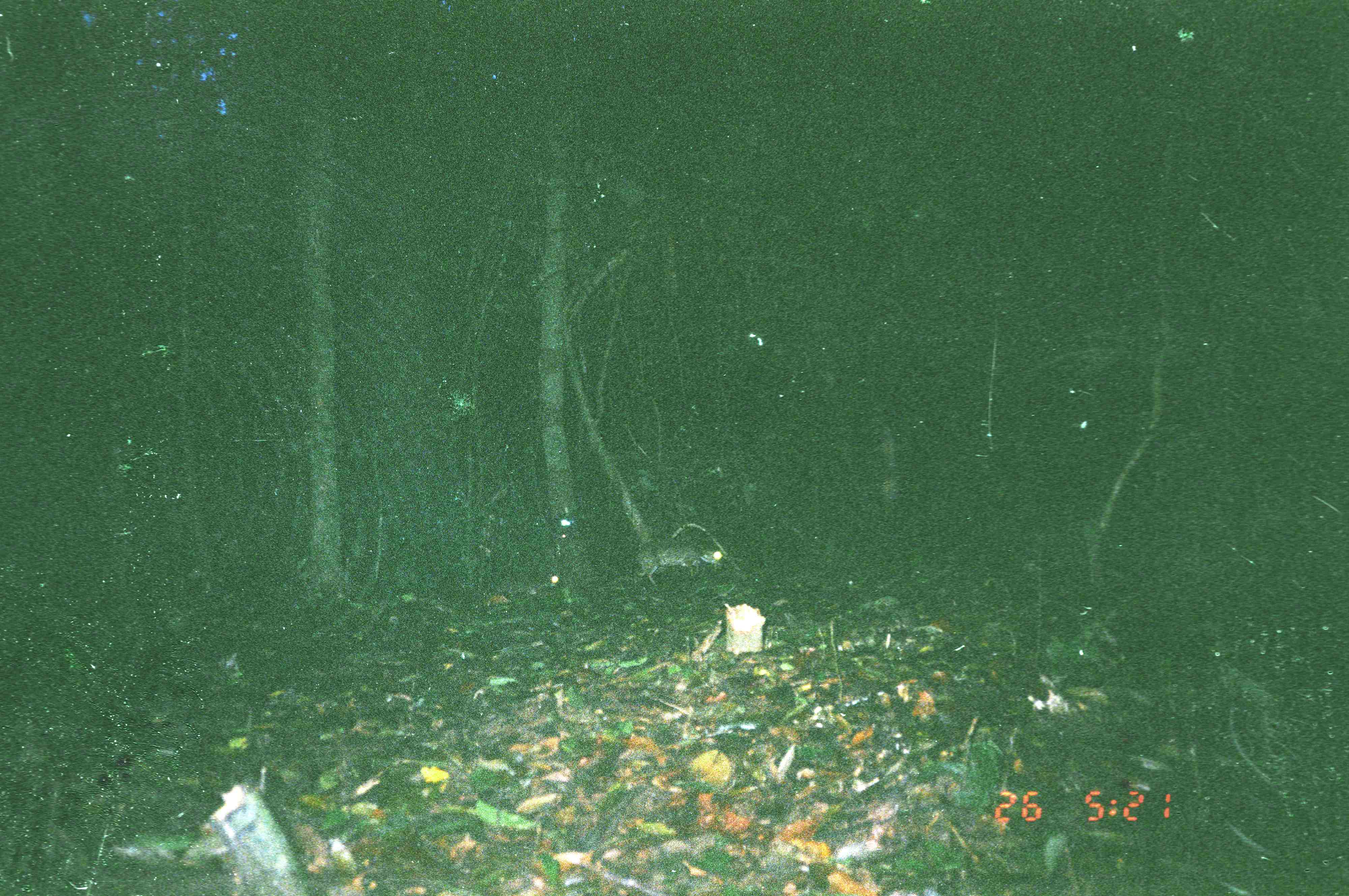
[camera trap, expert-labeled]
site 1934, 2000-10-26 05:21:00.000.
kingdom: Animalia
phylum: Chordata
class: Mammalia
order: Artiodactyla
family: Tragulidae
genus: Tragulus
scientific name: Tragulus napu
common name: greater oriental chevrotain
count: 2